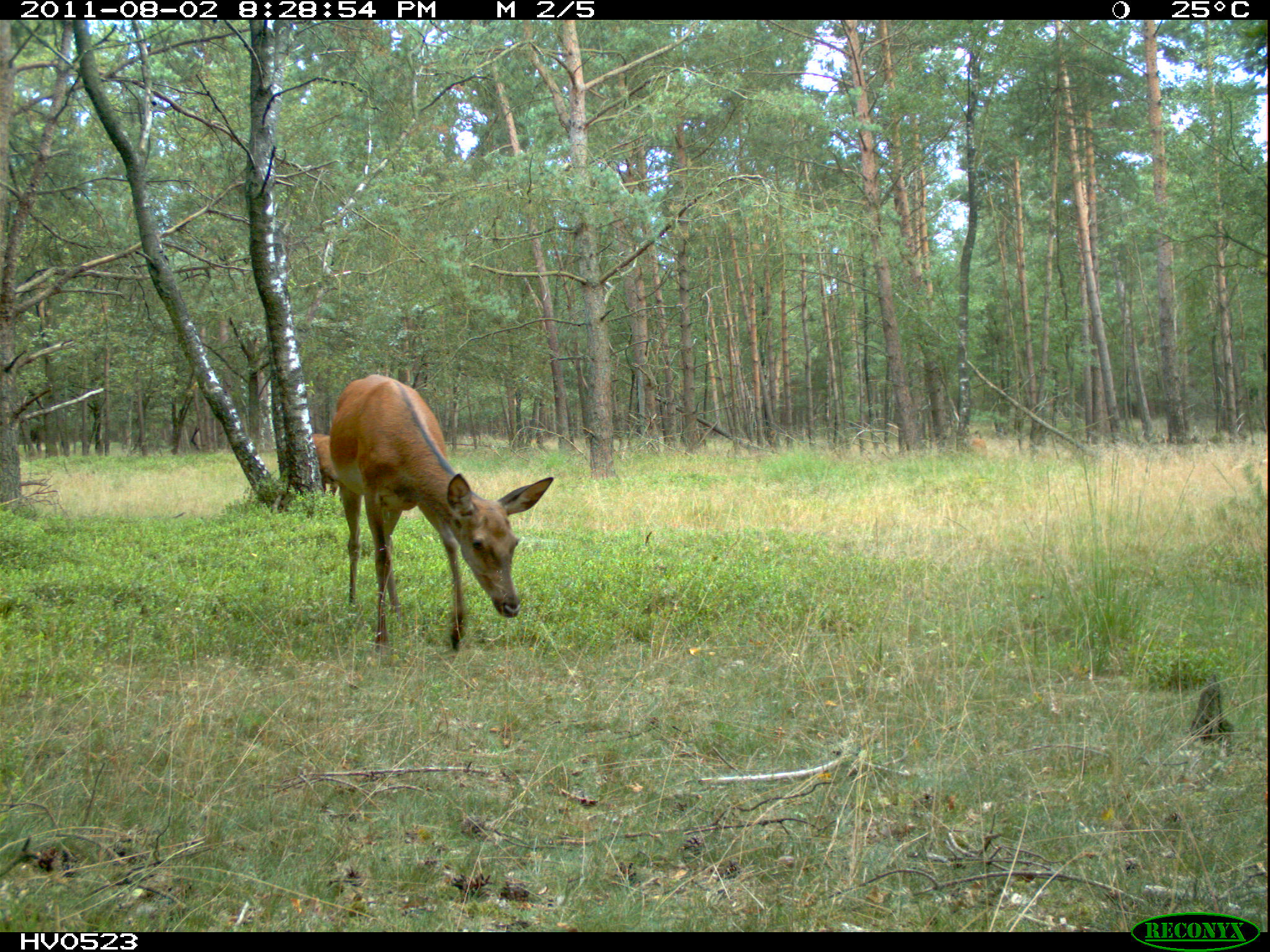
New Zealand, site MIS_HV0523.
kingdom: Animalia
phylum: Chordata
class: Mammalia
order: Artiodactyla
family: Cervidae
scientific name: Cervidae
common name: deer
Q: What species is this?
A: Deer (Cervidae).